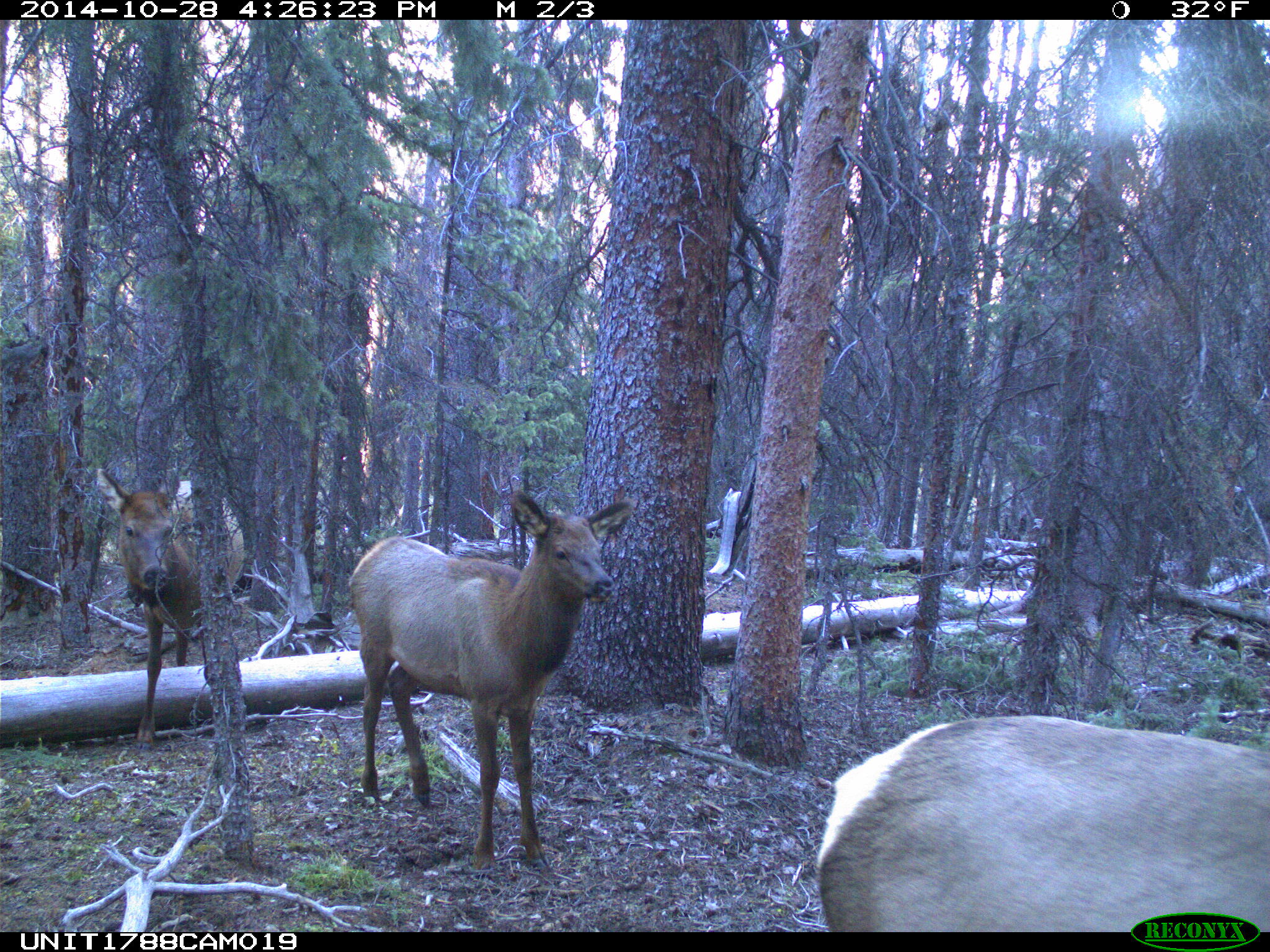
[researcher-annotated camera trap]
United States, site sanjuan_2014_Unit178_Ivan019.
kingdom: Animalia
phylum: Chordata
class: Mammalia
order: Artiodactyla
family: Cervidae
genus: Cervus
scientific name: Cervus elaphus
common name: red deer